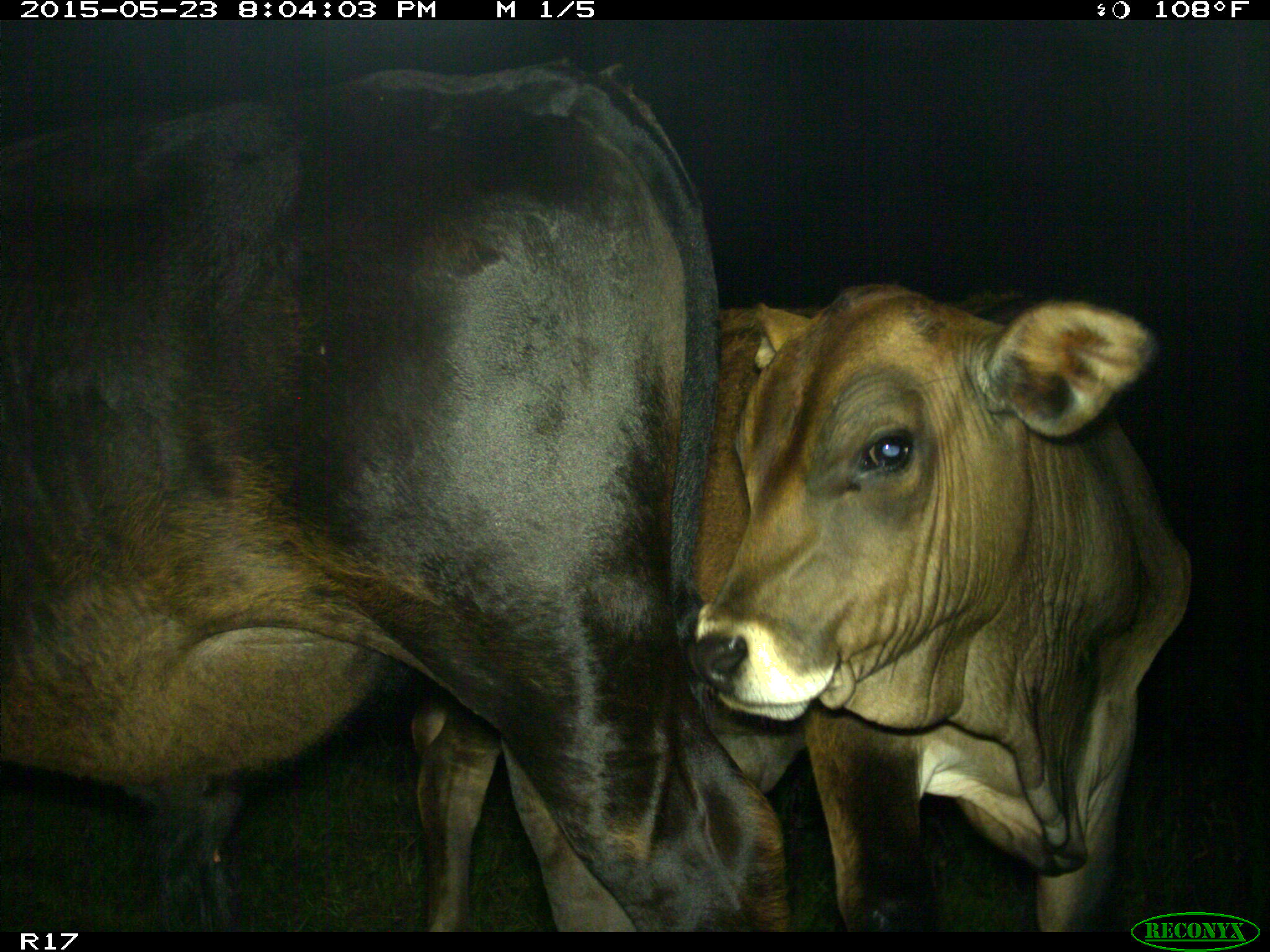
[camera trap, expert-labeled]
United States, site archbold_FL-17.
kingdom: Animalia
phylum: Chordata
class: Mammalia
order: Artiodactyla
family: Bovidae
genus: Bos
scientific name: Bos taurus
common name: domestic cow